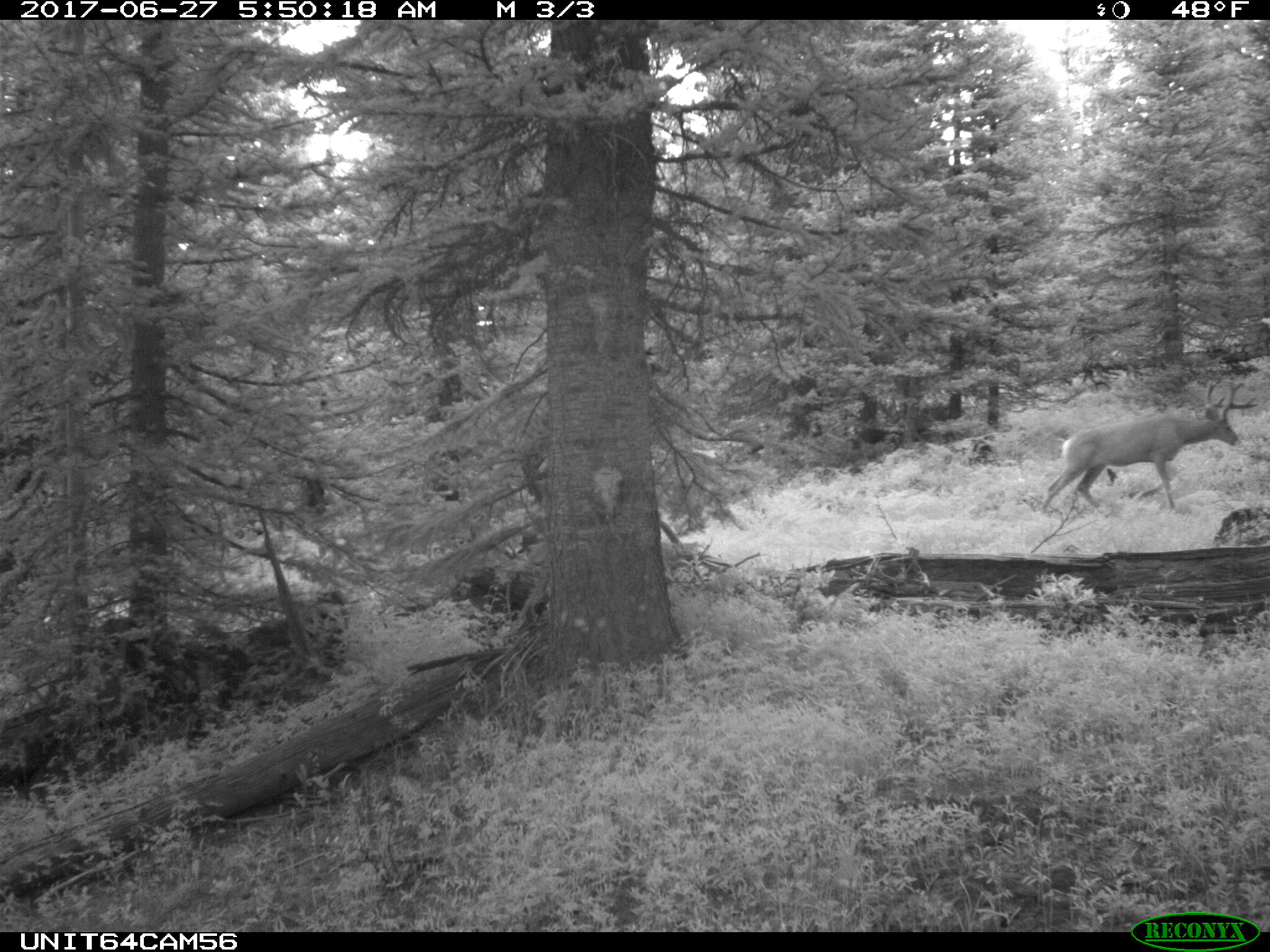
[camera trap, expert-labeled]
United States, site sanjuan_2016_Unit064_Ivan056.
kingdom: Animalia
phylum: Chordata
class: Mammalia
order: Artiodactyla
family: Cervidae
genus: Odocoileus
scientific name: Odocoileus hemionus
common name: mule deer